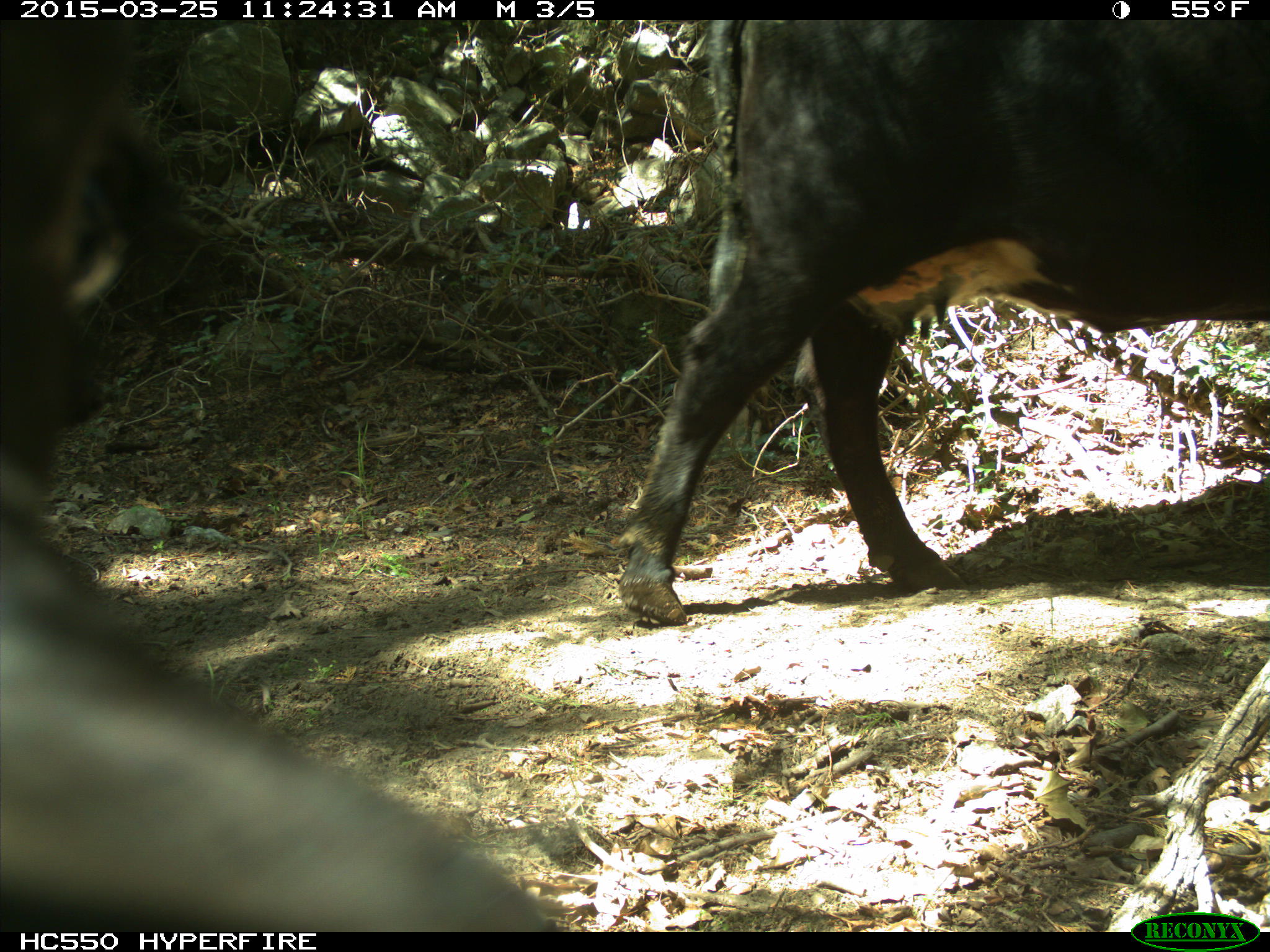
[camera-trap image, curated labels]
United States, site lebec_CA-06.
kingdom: Animalia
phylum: Chordata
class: Mammalia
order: Artiodactyla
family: Bovidae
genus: Bos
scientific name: Bos taurus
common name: domestic cow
Bos taurus (domestic cow).